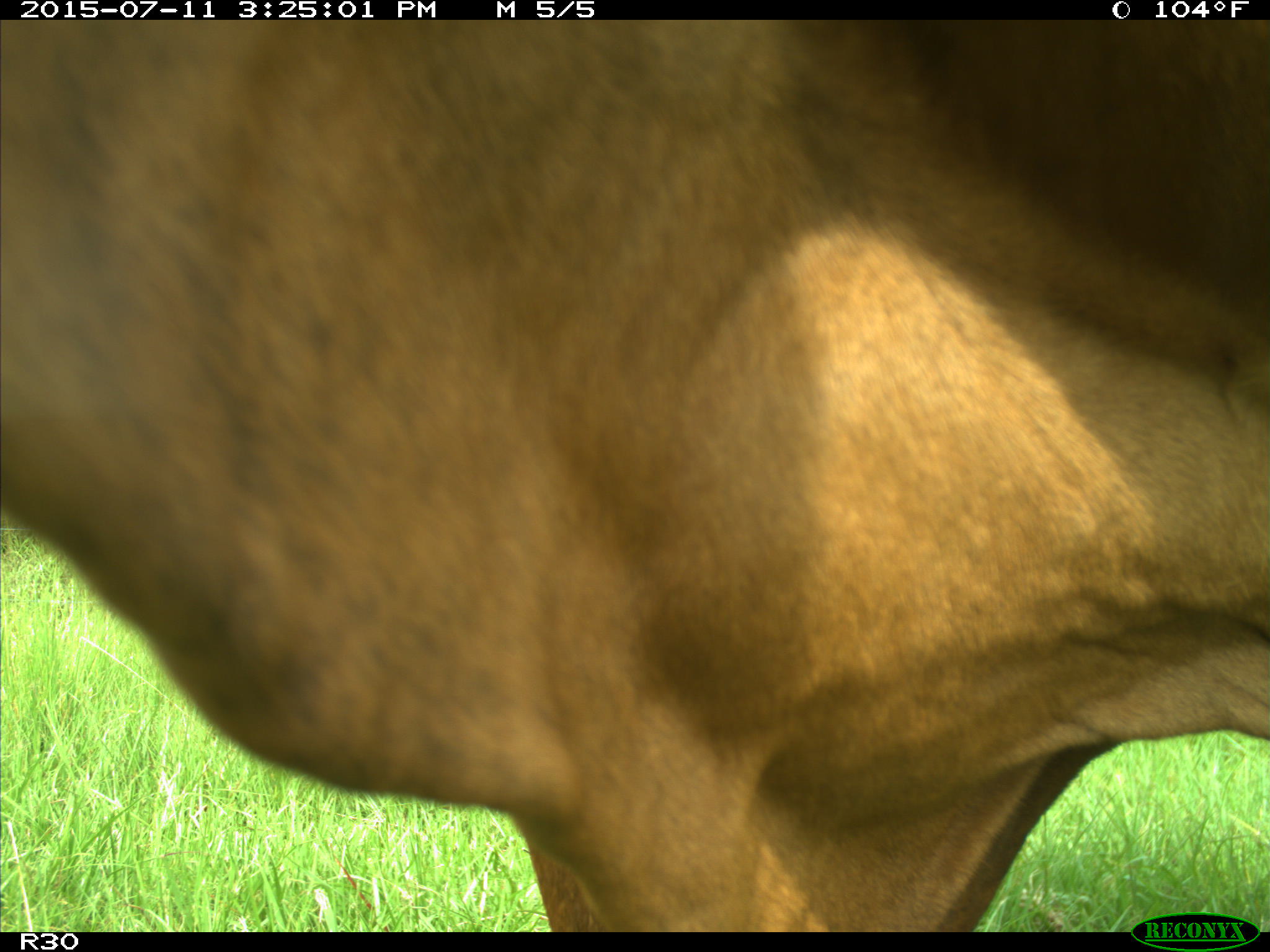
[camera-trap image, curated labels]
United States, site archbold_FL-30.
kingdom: Animalia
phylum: Chordata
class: Mammalia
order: Artiodactyla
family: Bovidae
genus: Bos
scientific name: Bos taurus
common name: domestic cow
Bos taurus (domestic cow).